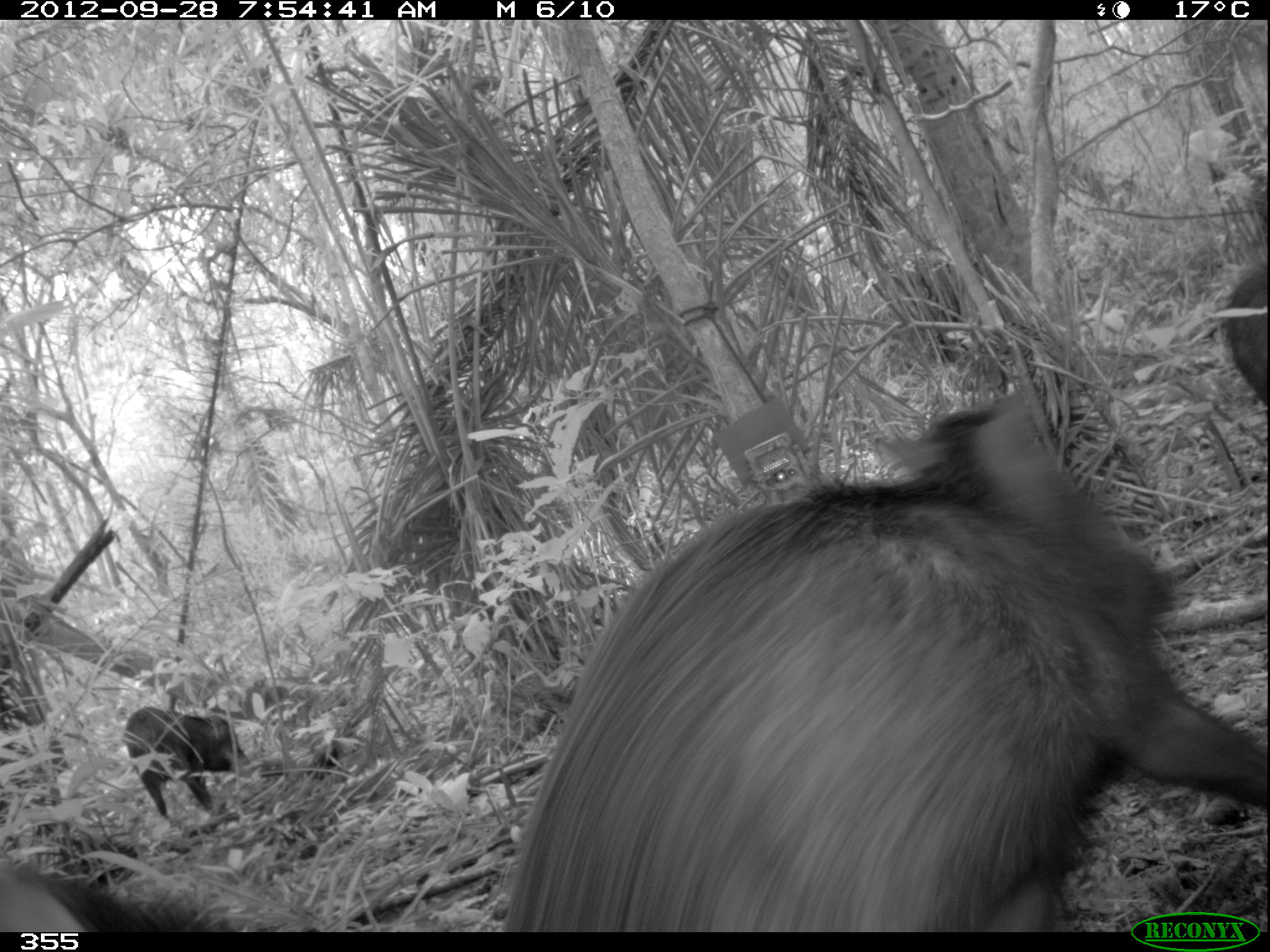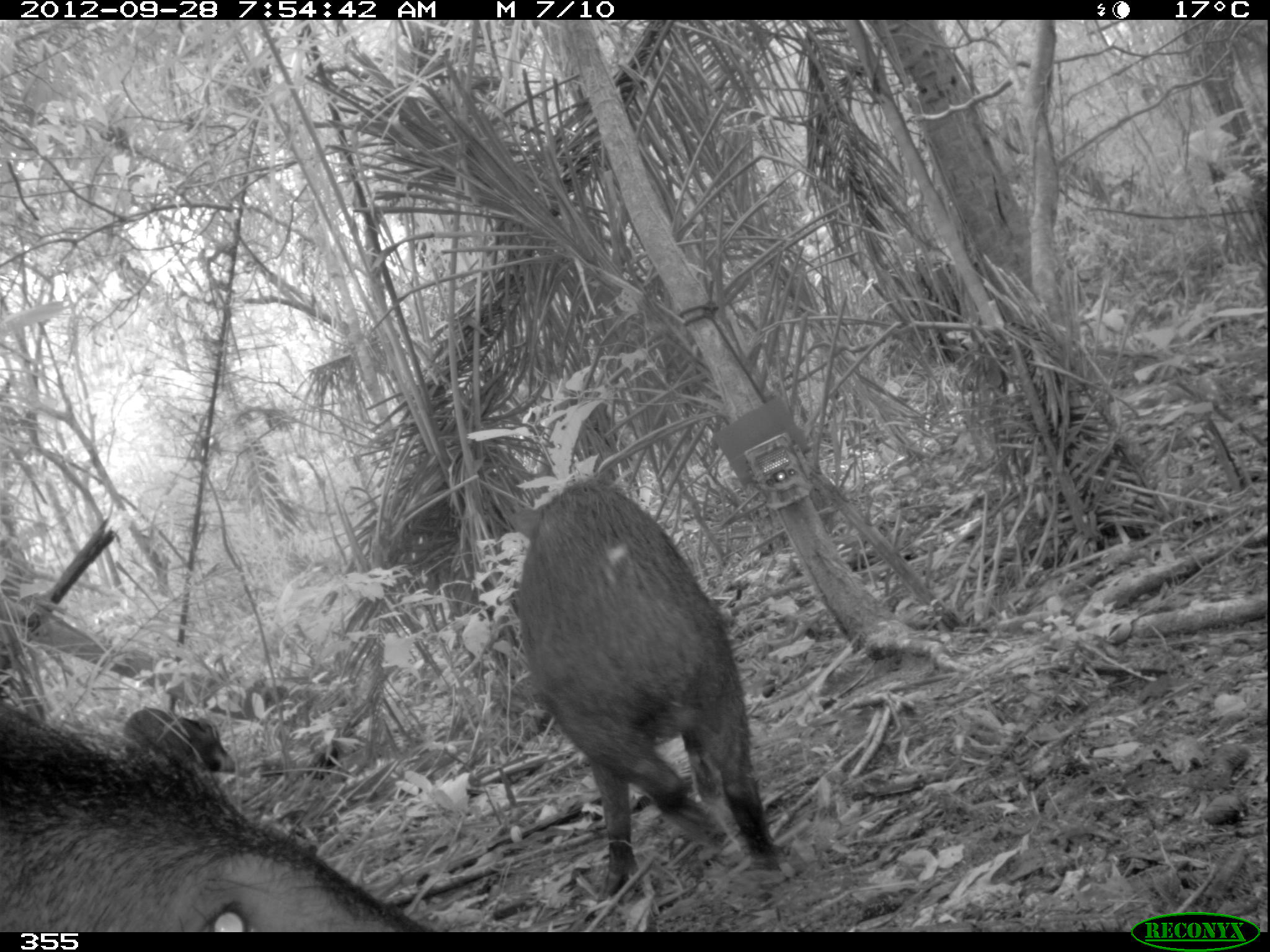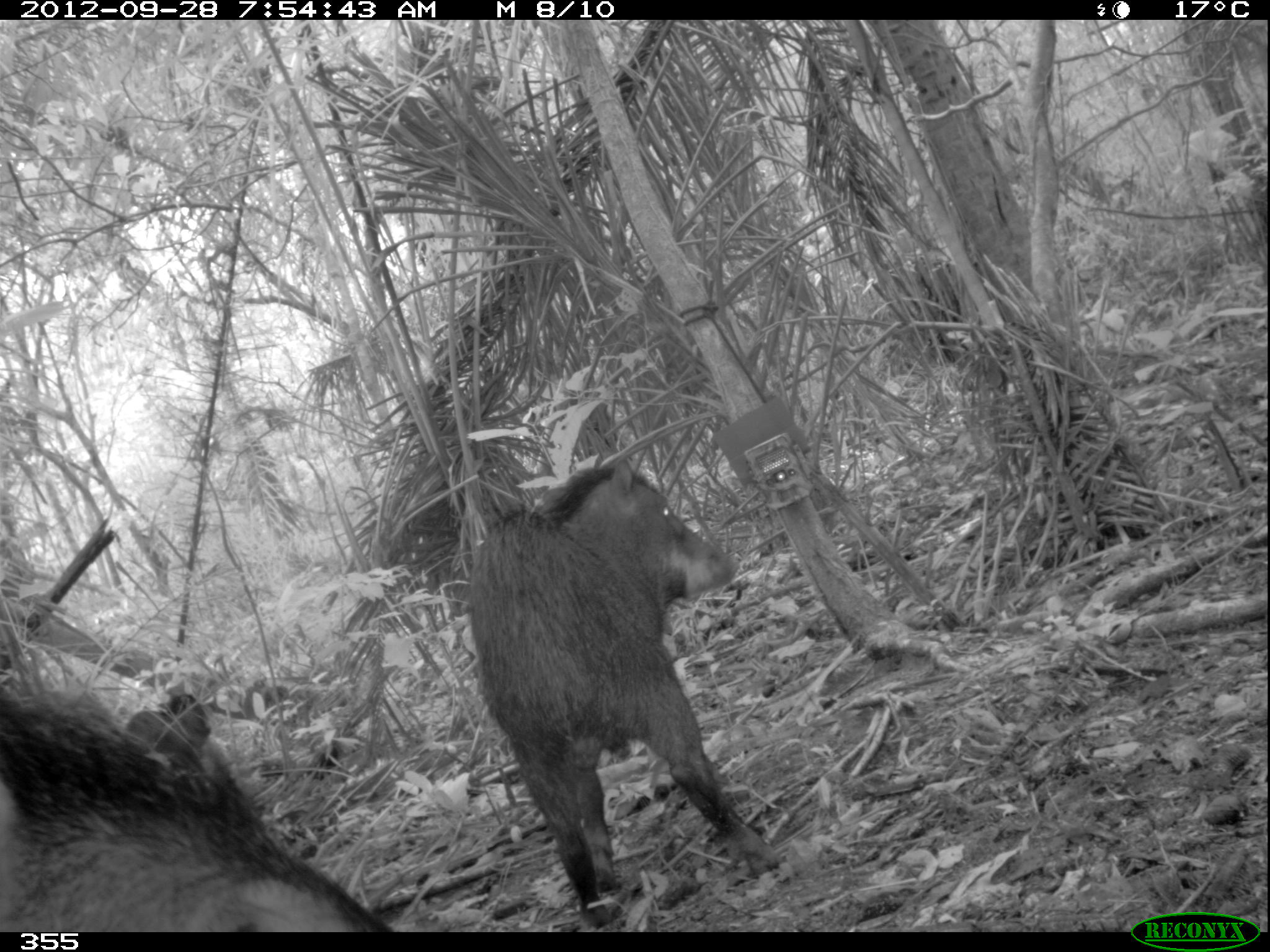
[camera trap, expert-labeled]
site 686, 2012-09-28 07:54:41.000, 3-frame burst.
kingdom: Animalia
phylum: Chordata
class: Mammalia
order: Artiodactyla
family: Tayassuidae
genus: Tayassu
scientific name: Tayassu pecari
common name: white-lipped peccary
Tayassu pecari (white-lipped peccary).